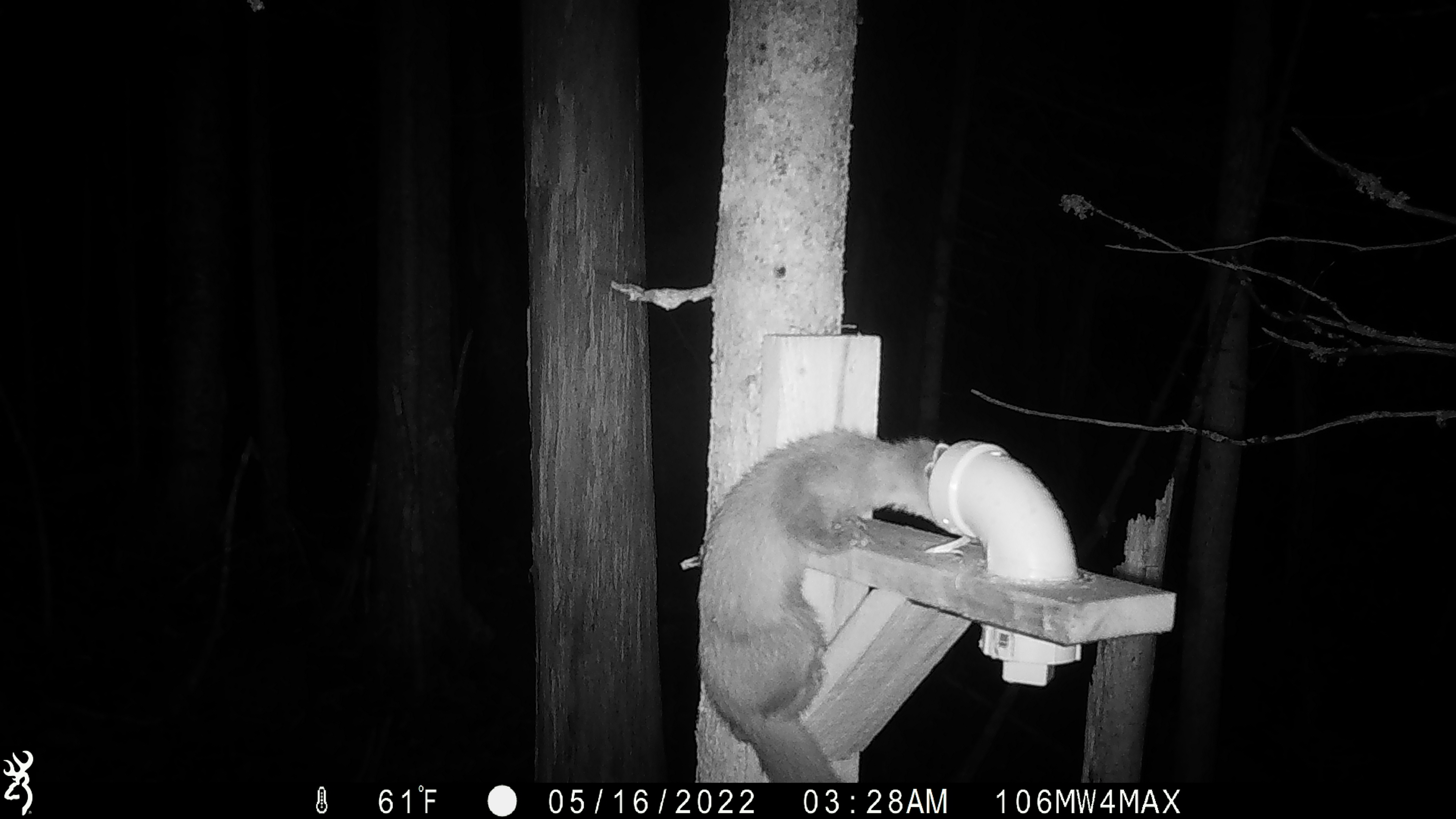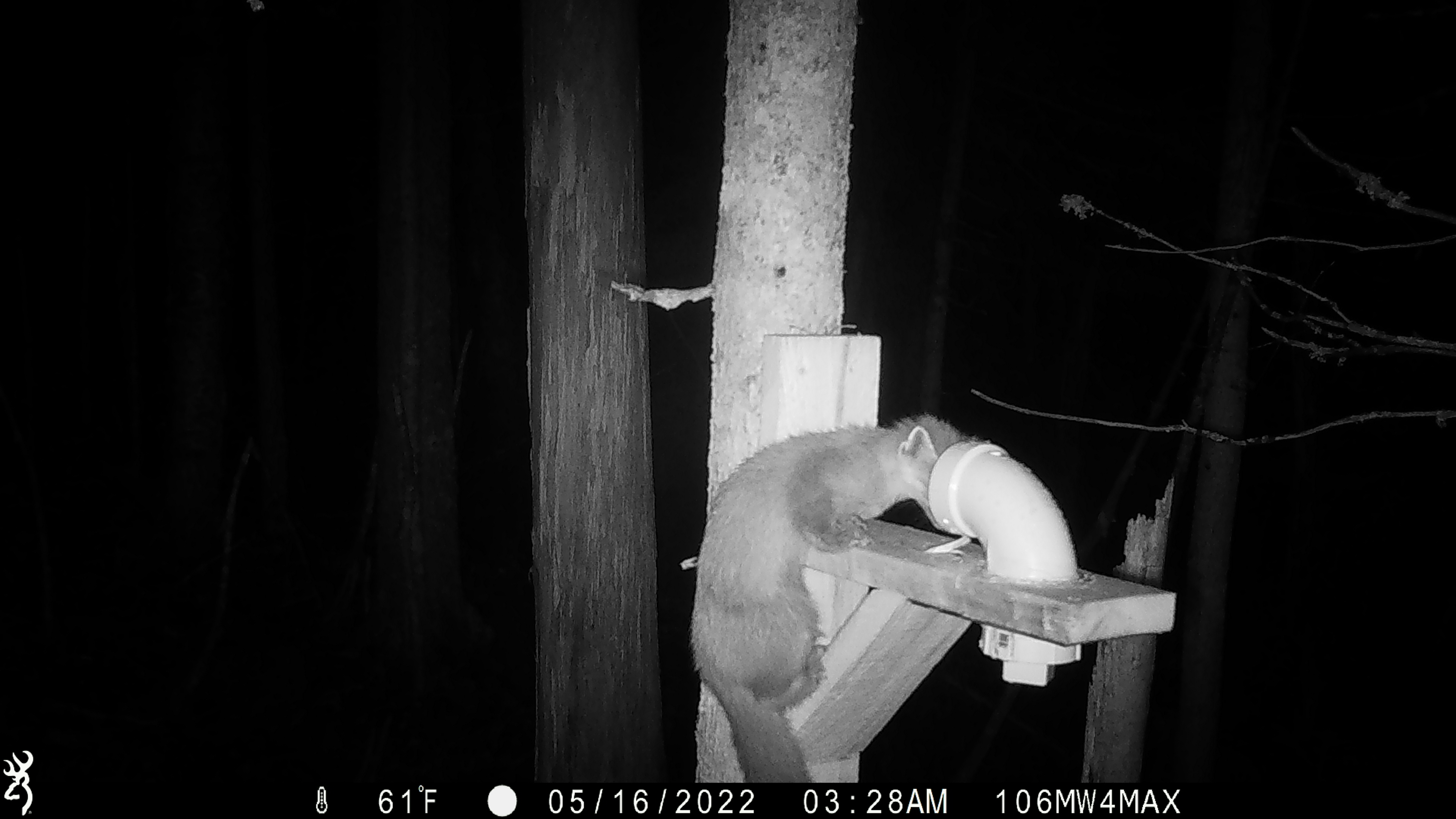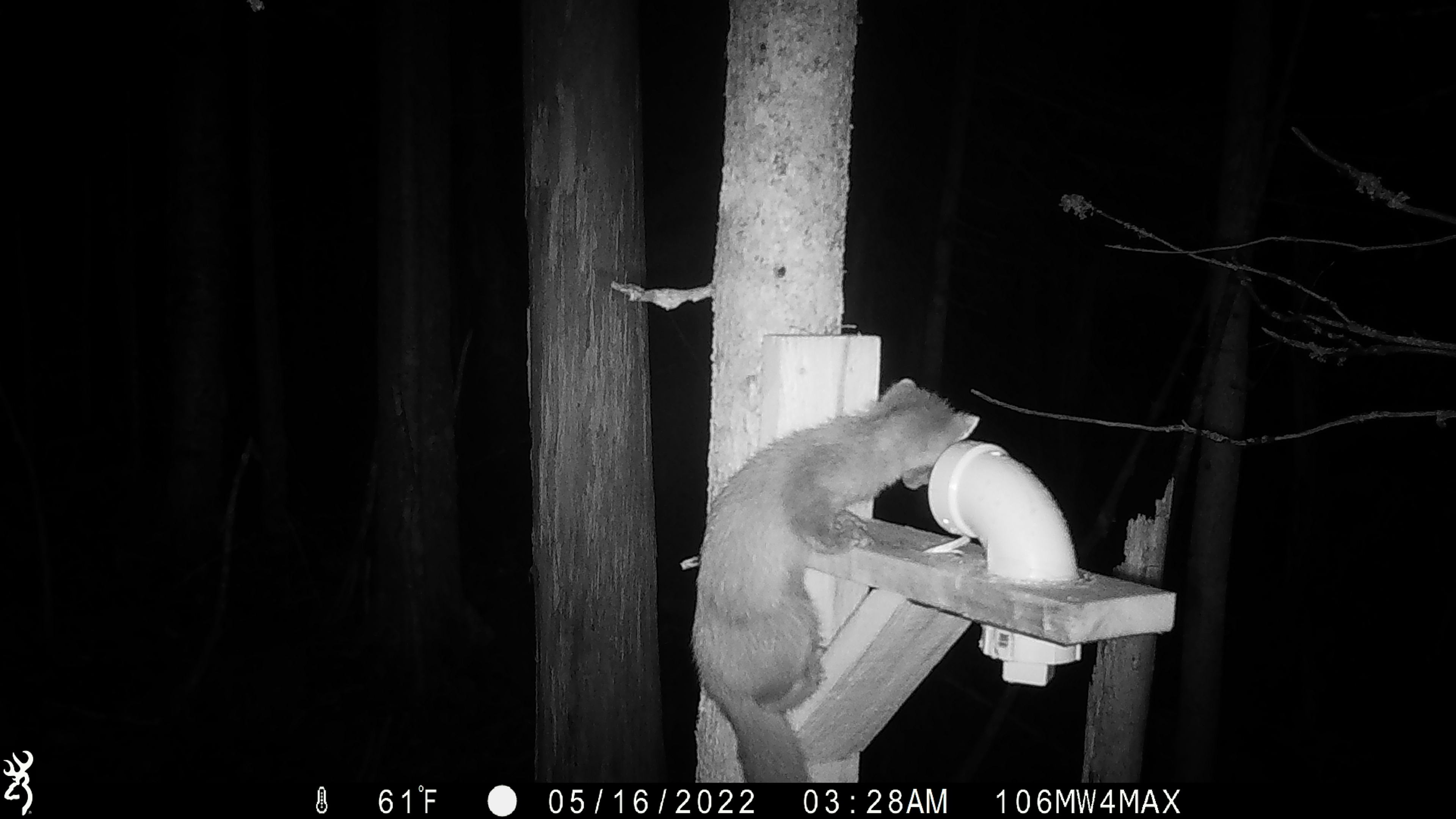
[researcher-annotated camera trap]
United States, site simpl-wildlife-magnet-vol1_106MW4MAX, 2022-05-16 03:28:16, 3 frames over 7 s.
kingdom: Animalia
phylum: Chordata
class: Mammalia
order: Carnivora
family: Mustelidae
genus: Martes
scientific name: Martes americana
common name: american marten